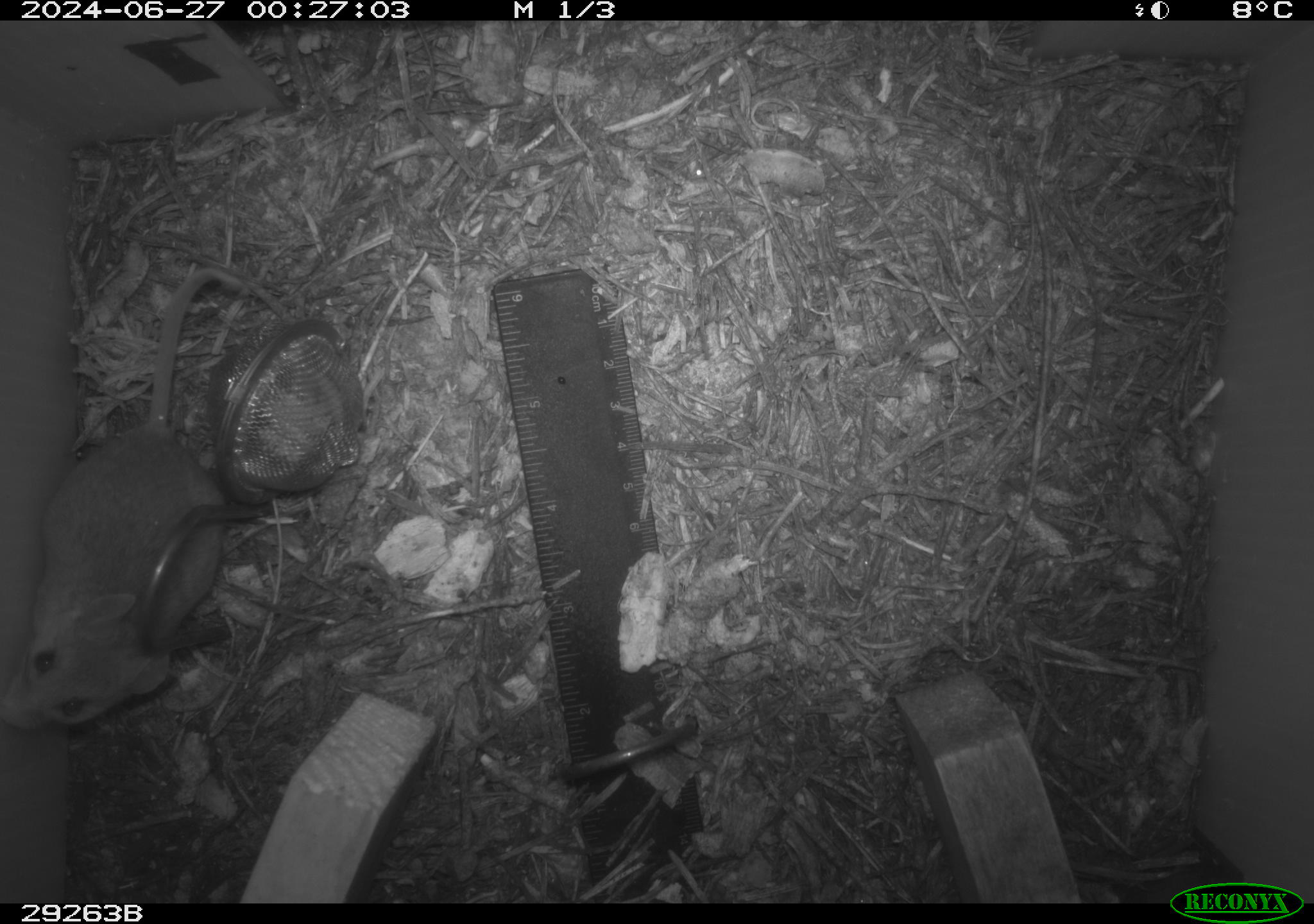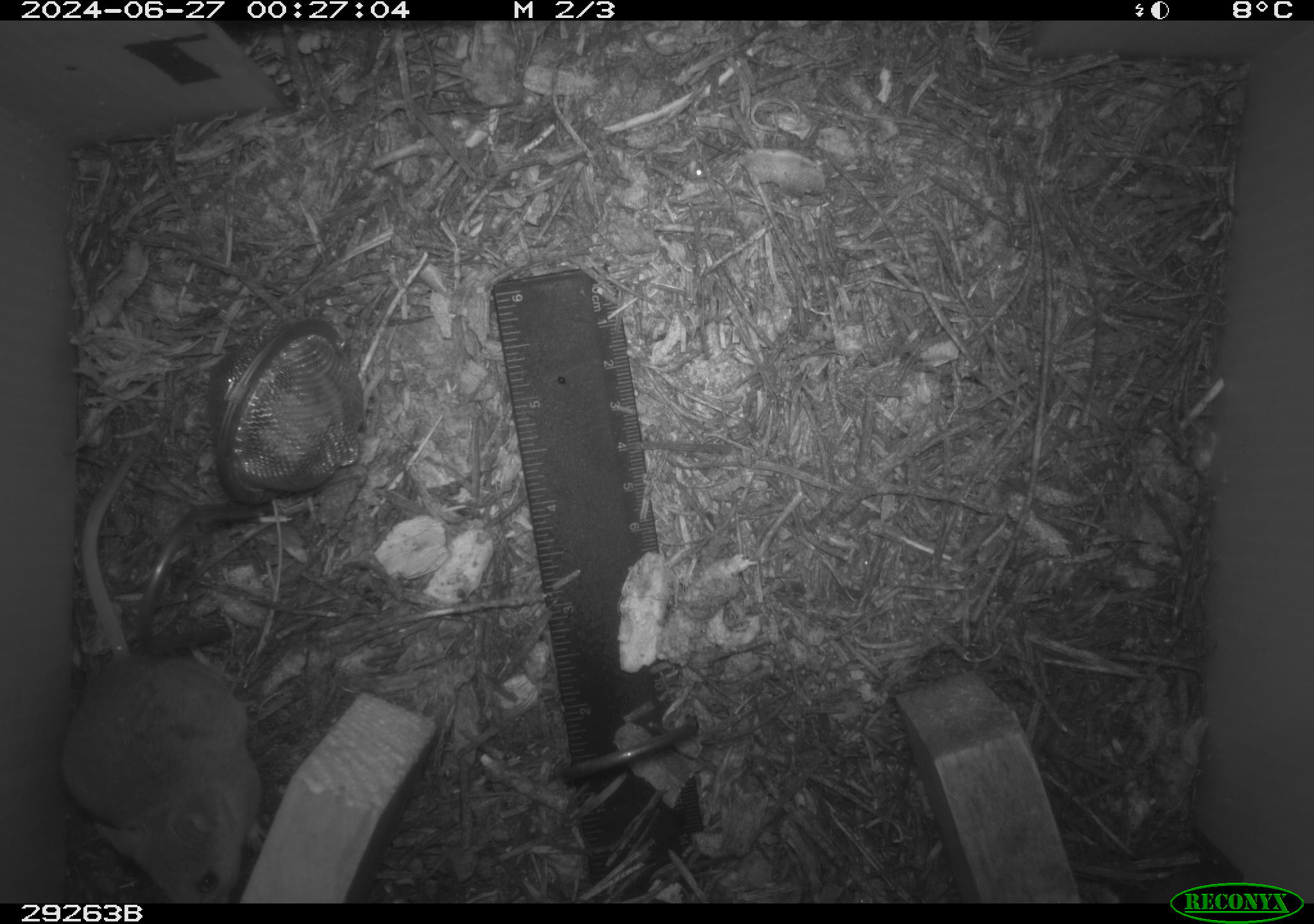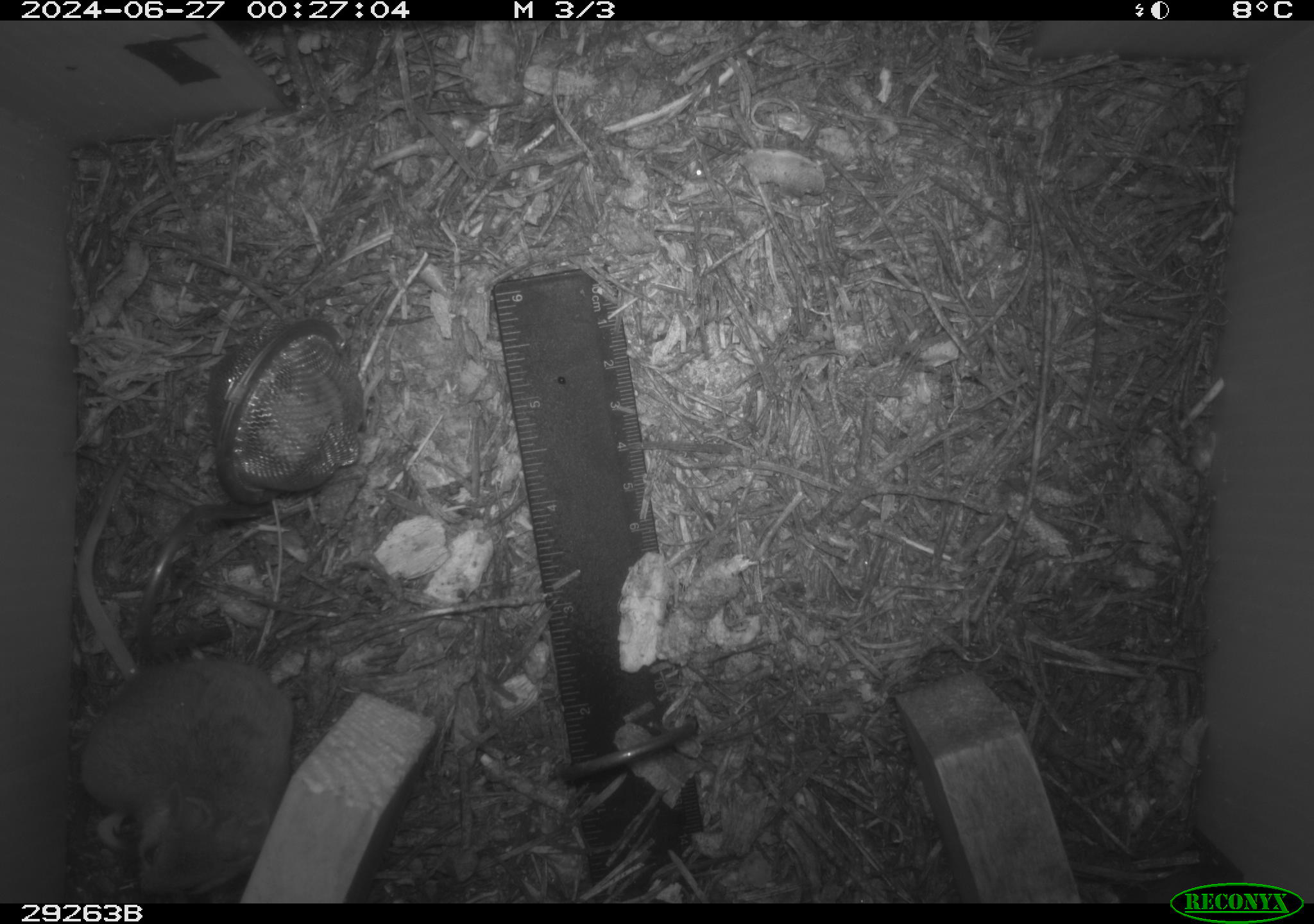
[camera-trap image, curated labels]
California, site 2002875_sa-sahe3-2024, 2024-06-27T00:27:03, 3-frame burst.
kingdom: Animalia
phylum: Chordata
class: Mammalia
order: Rodentia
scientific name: Rodentia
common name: rodent